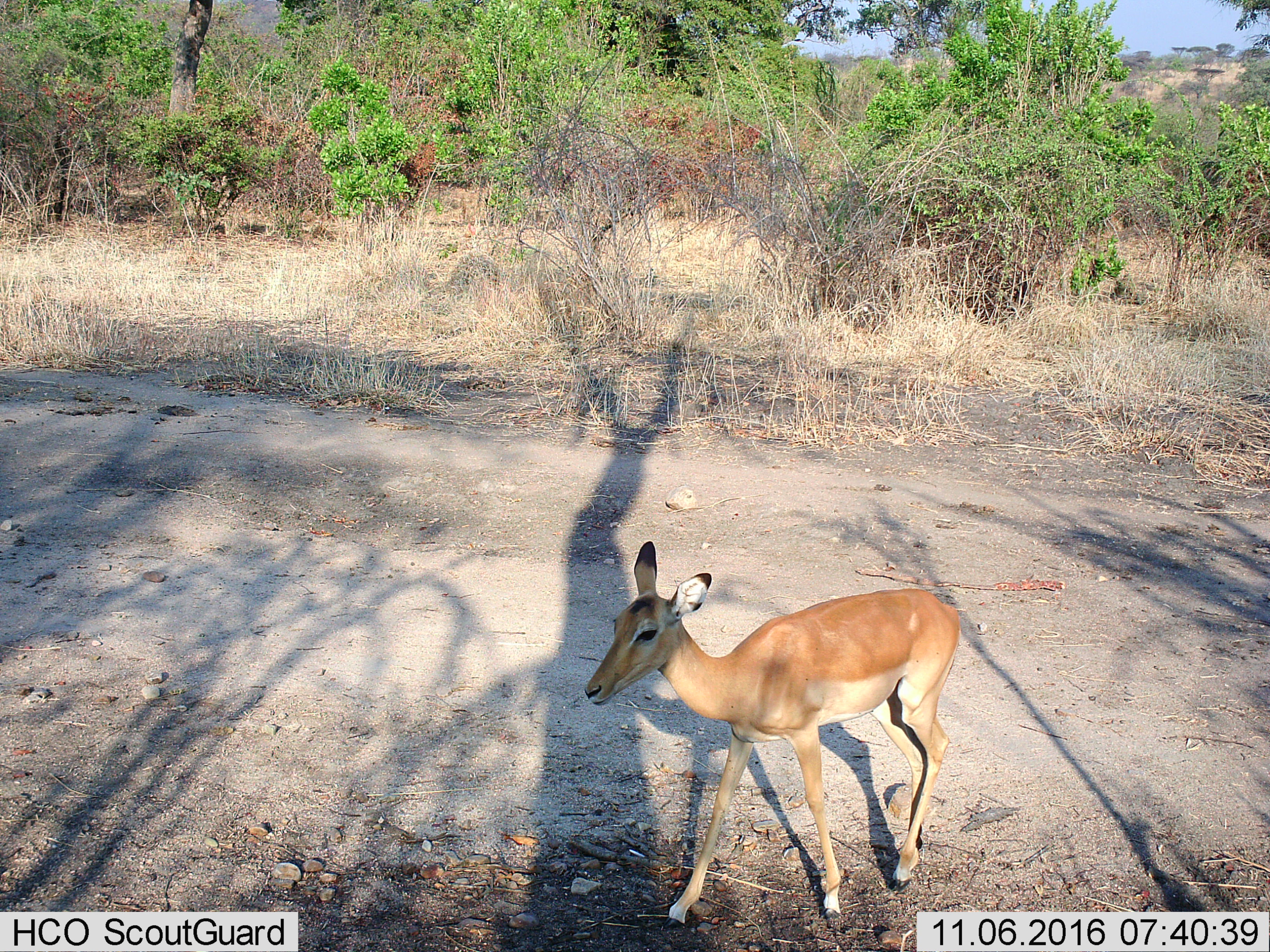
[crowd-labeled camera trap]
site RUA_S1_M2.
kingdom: Animalia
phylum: Chordata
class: Mammalia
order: Artiodactyla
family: Bovidae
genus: Aepyceros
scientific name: Aepyceros melampus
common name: impala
Impala (Aepyceros melampus), count 1. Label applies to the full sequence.